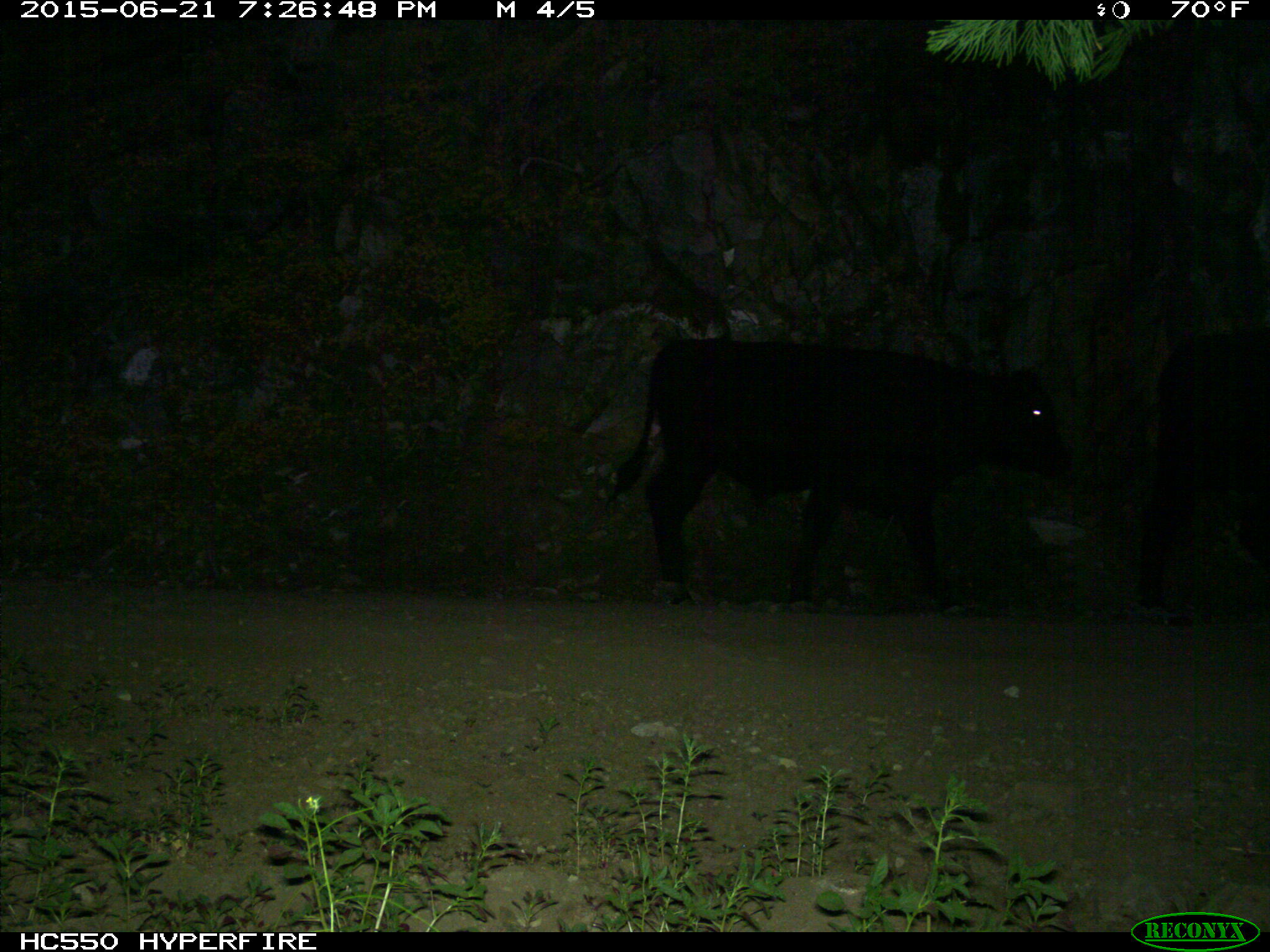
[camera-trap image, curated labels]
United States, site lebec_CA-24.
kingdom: Animalia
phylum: Chordata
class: Mammalia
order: Artiodactyla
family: Bovidae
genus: Bos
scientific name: Bos taurus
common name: domestic cow